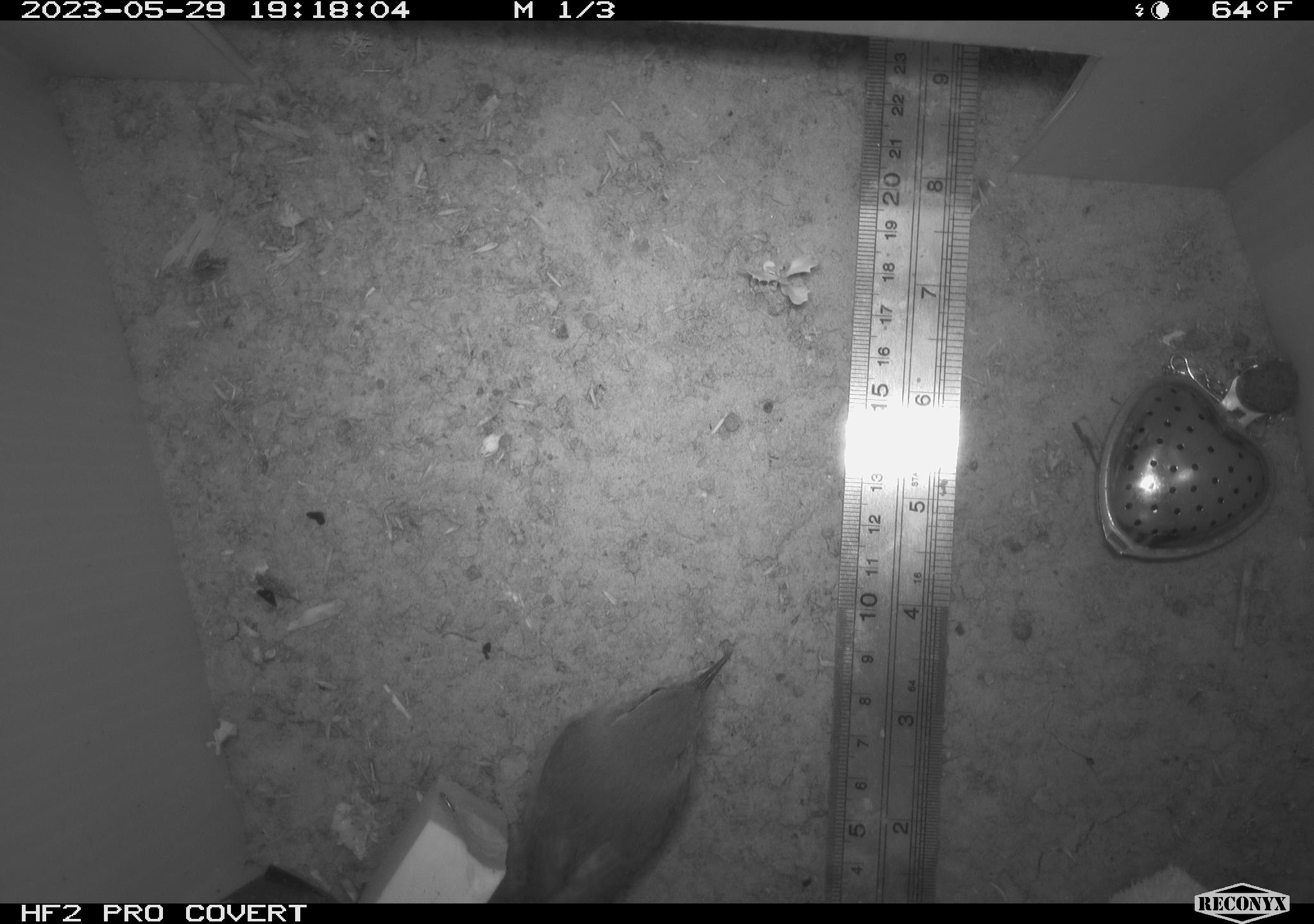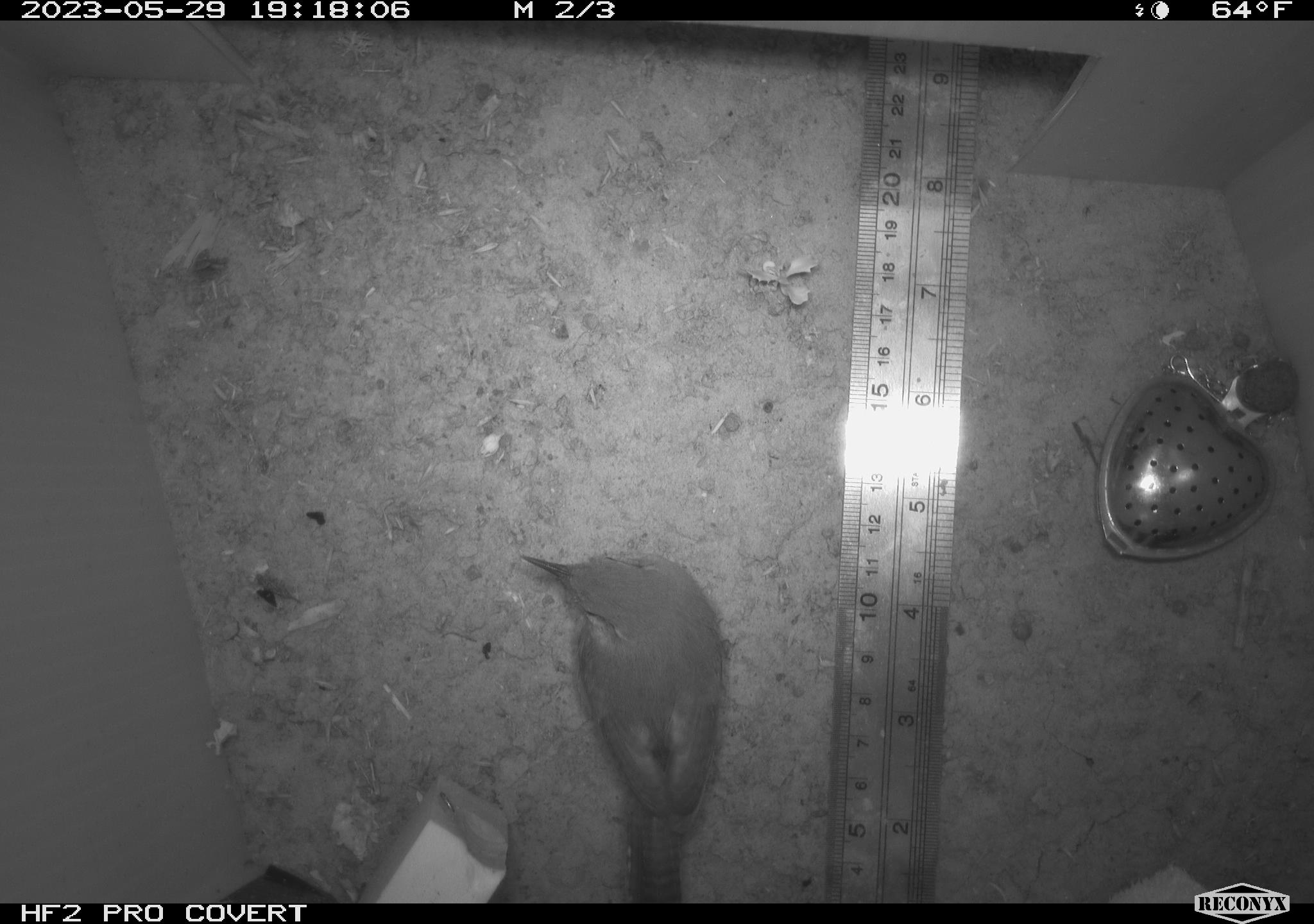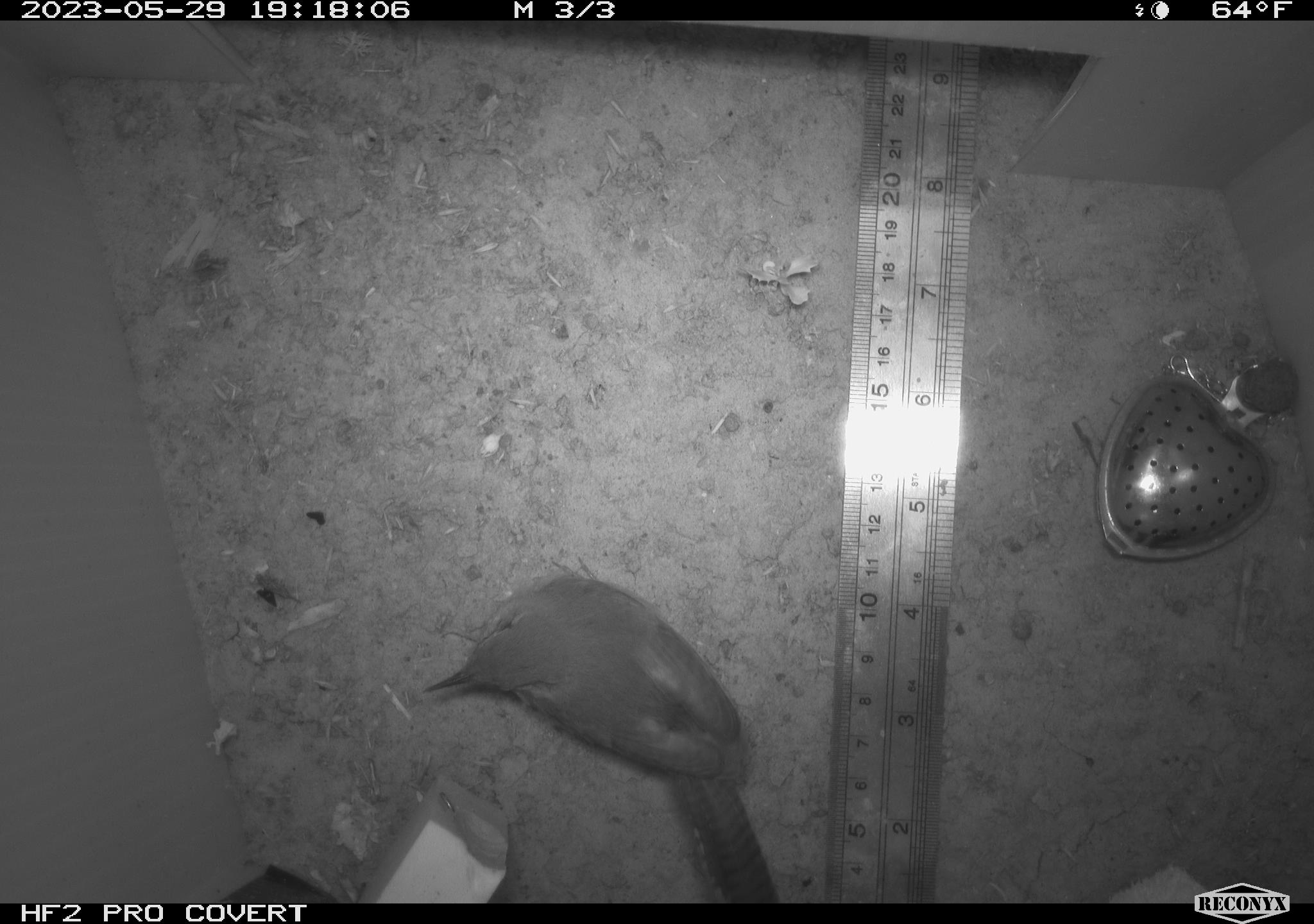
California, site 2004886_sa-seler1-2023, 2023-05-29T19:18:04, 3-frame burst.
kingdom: Animalia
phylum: Chordata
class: Aves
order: Passeriformes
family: Troglodytidae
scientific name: Troglodytidae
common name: wren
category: troglodytidae family